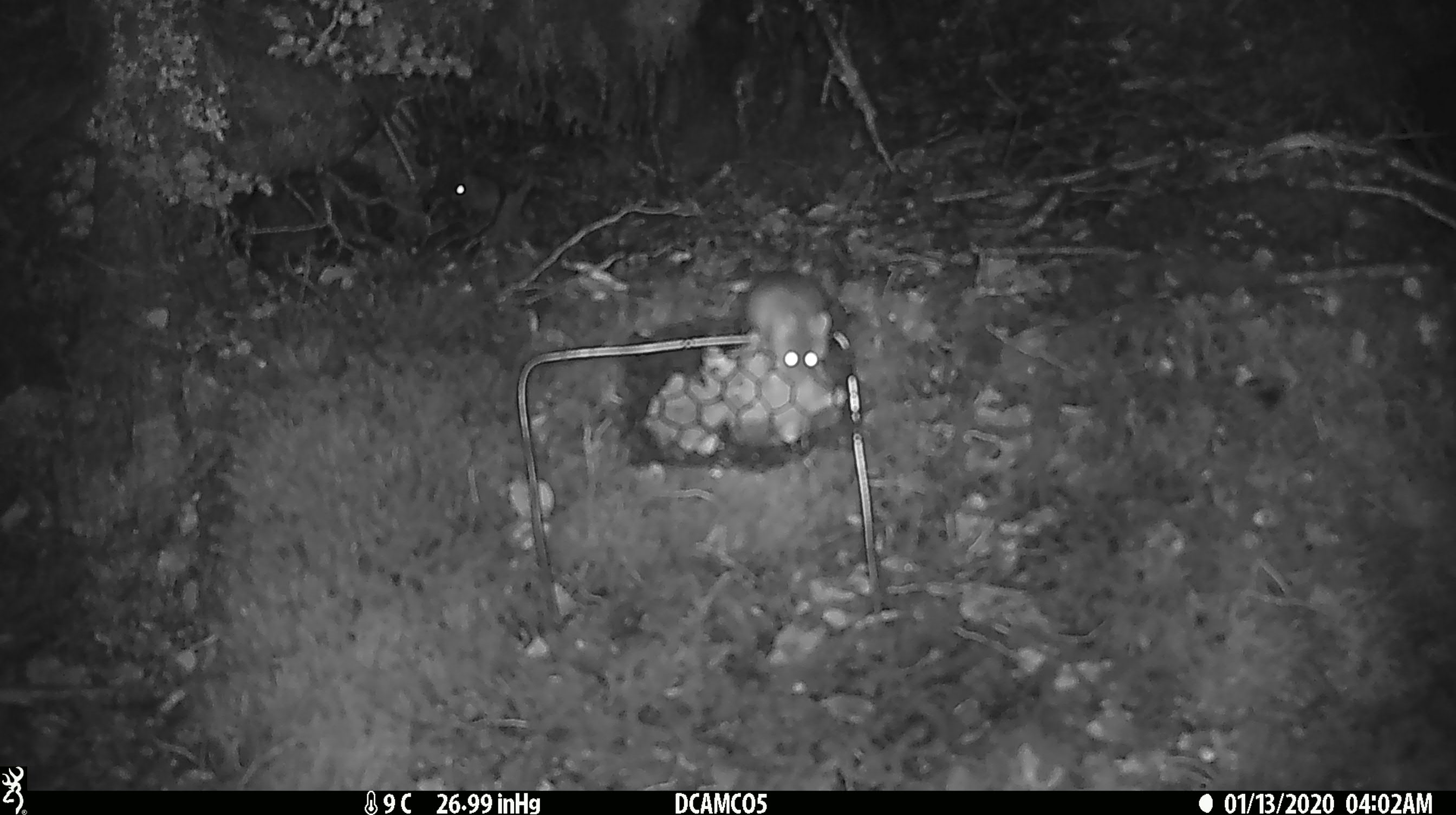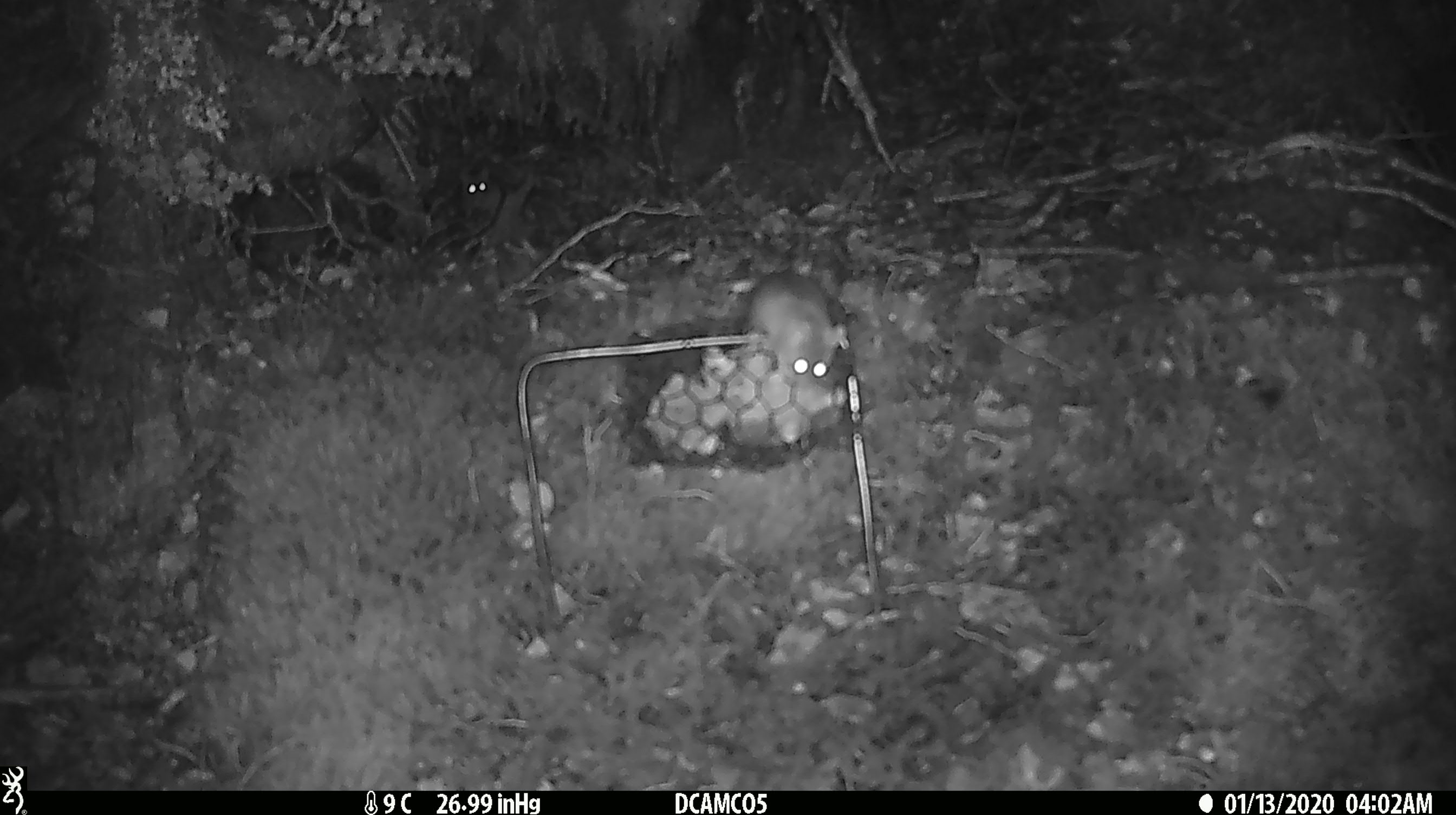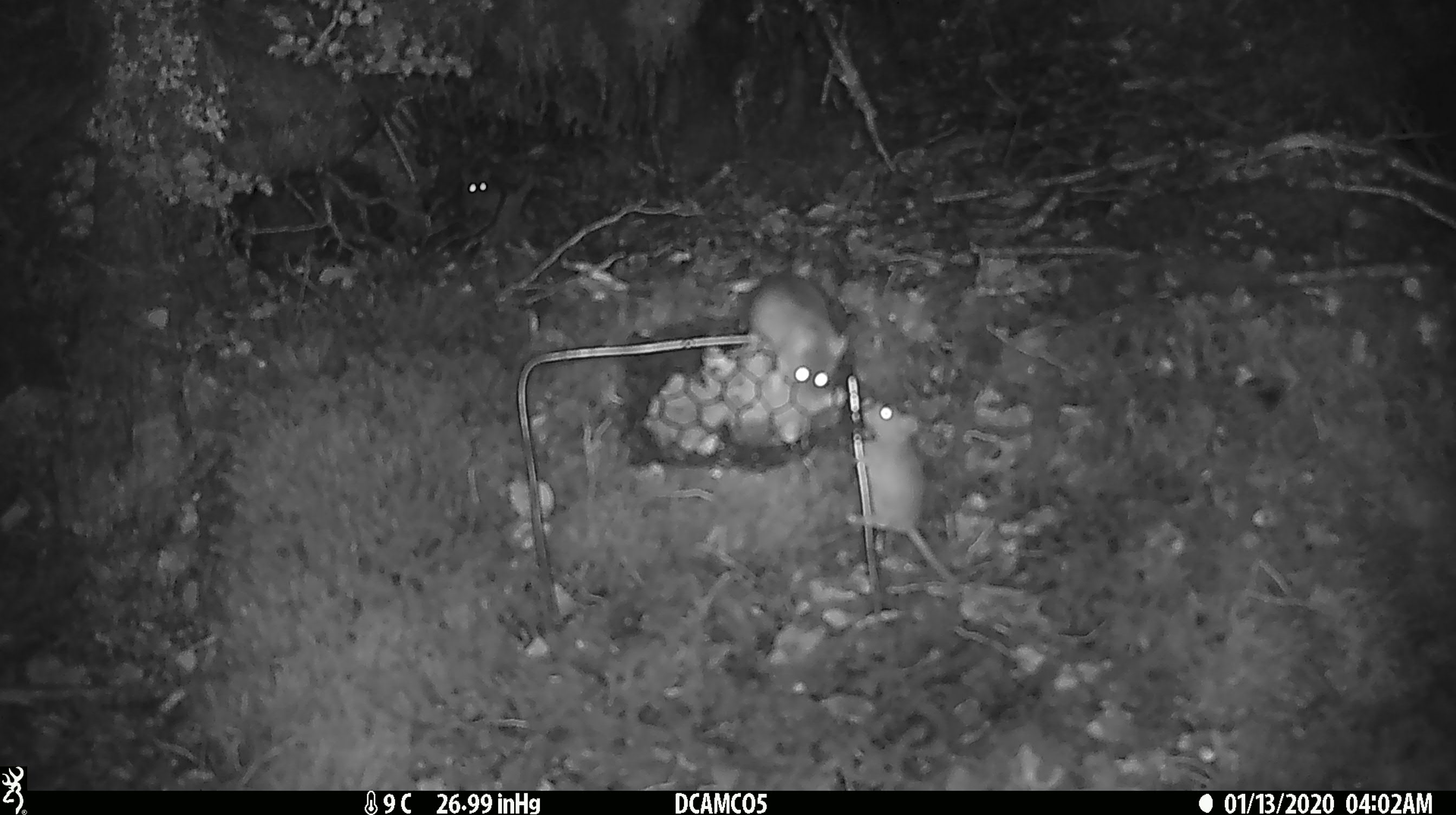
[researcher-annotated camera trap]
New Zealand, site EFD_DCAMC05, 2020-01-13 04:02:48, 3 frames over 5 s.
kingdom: Animalia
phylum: Chordata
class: Mammalia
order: Rodentia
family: Muridae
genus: Mus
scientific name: Mus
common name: mouse